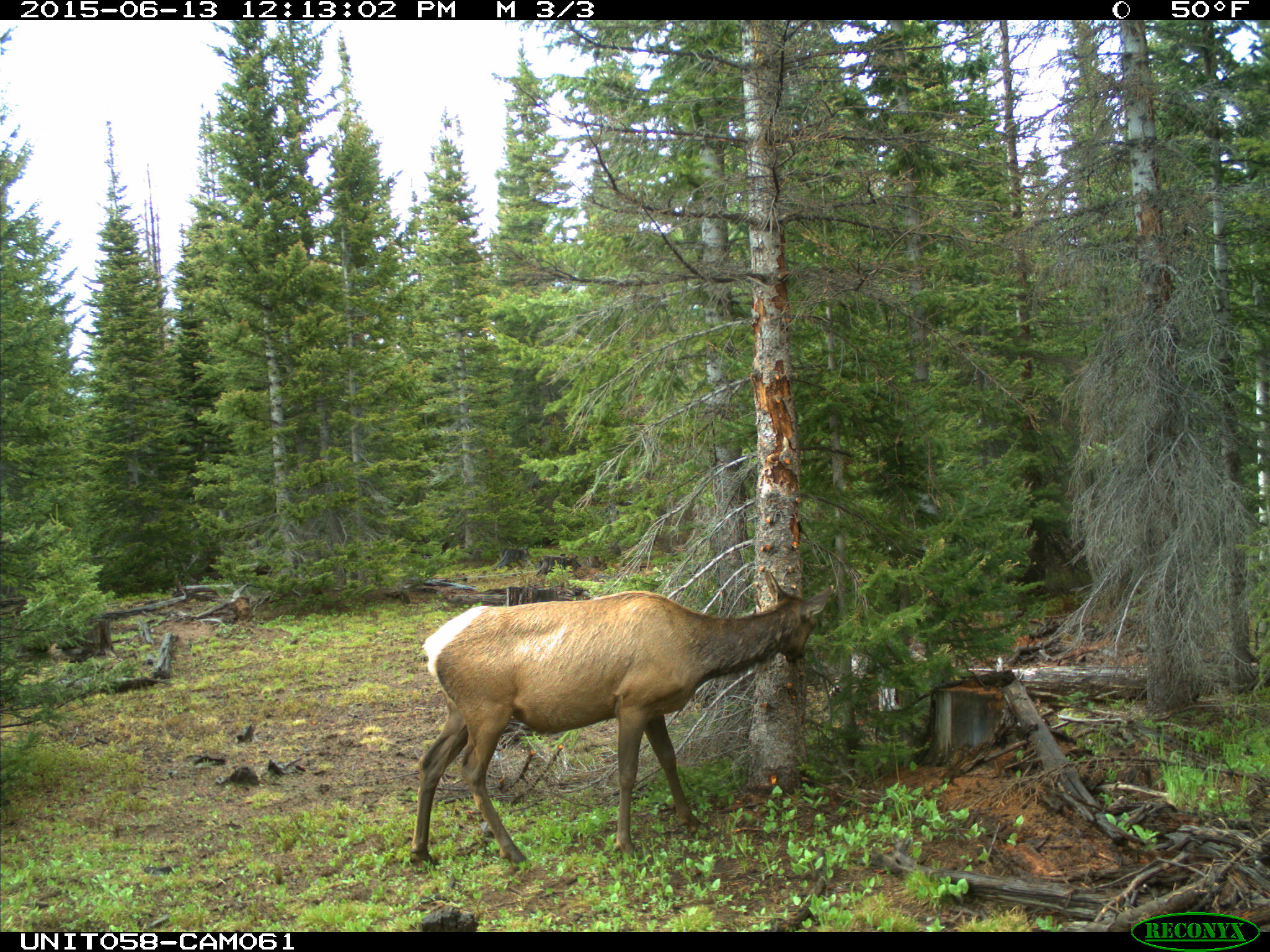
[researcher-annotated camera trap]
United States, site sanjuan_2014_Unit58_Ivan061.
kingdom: Animalia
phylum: Chordata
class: Mammalia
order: Artiodactyla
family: Cervidae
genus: Cervus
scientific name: Cervus elaphus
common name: red deer